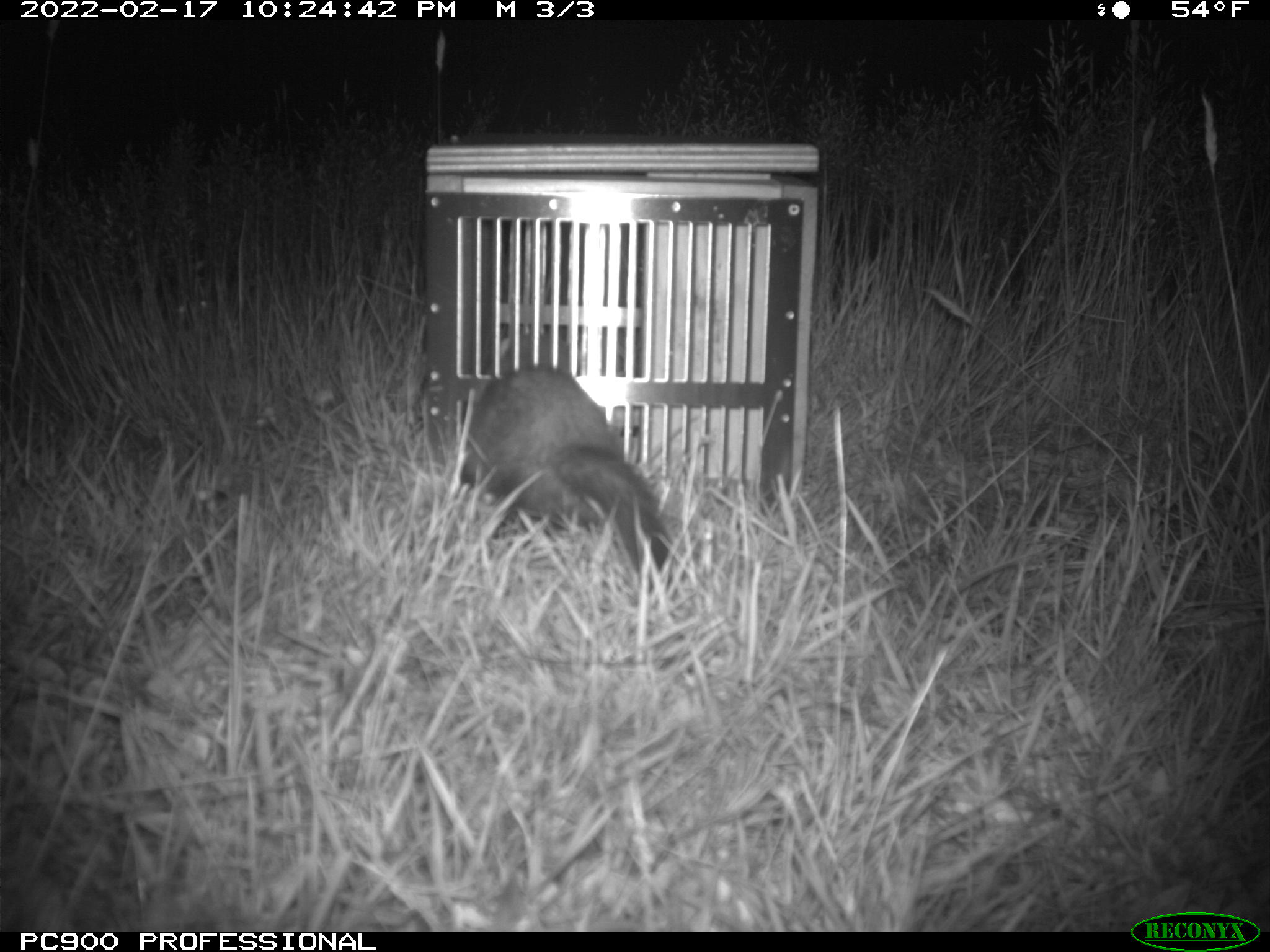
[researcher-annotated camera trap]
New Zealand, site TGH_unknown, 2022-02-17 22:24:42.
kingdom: Animalia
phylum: Chordata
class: Mammalia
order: Carnivora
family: Mustelidae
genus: Mustela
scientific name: Mustela furo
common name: ferret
Ferret (Mustela furo).